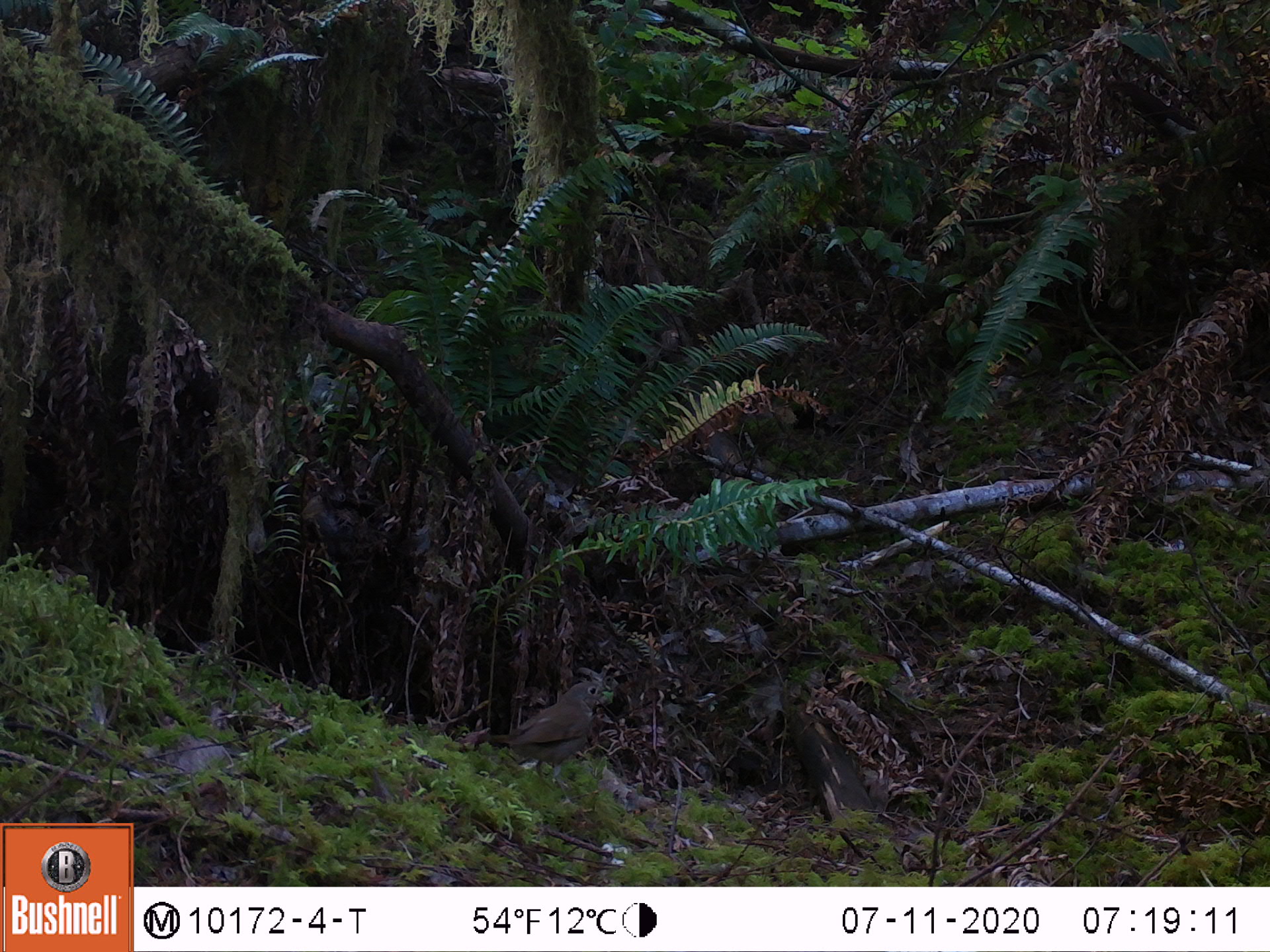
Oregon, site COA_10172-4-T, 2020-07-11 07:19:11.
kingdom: Animalia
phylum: Chordata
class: Aves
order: Passeriformes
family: Turdidae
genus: Catharus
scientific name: Catharus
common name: brown thrushes and nightingale-thrushes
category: catharus species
Catharus species (brown thrushes and nightingale-thrushes) (Catharus).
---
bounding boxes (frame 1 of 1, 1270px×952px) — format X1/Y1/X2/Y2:
catharus species: 453/672/629/798